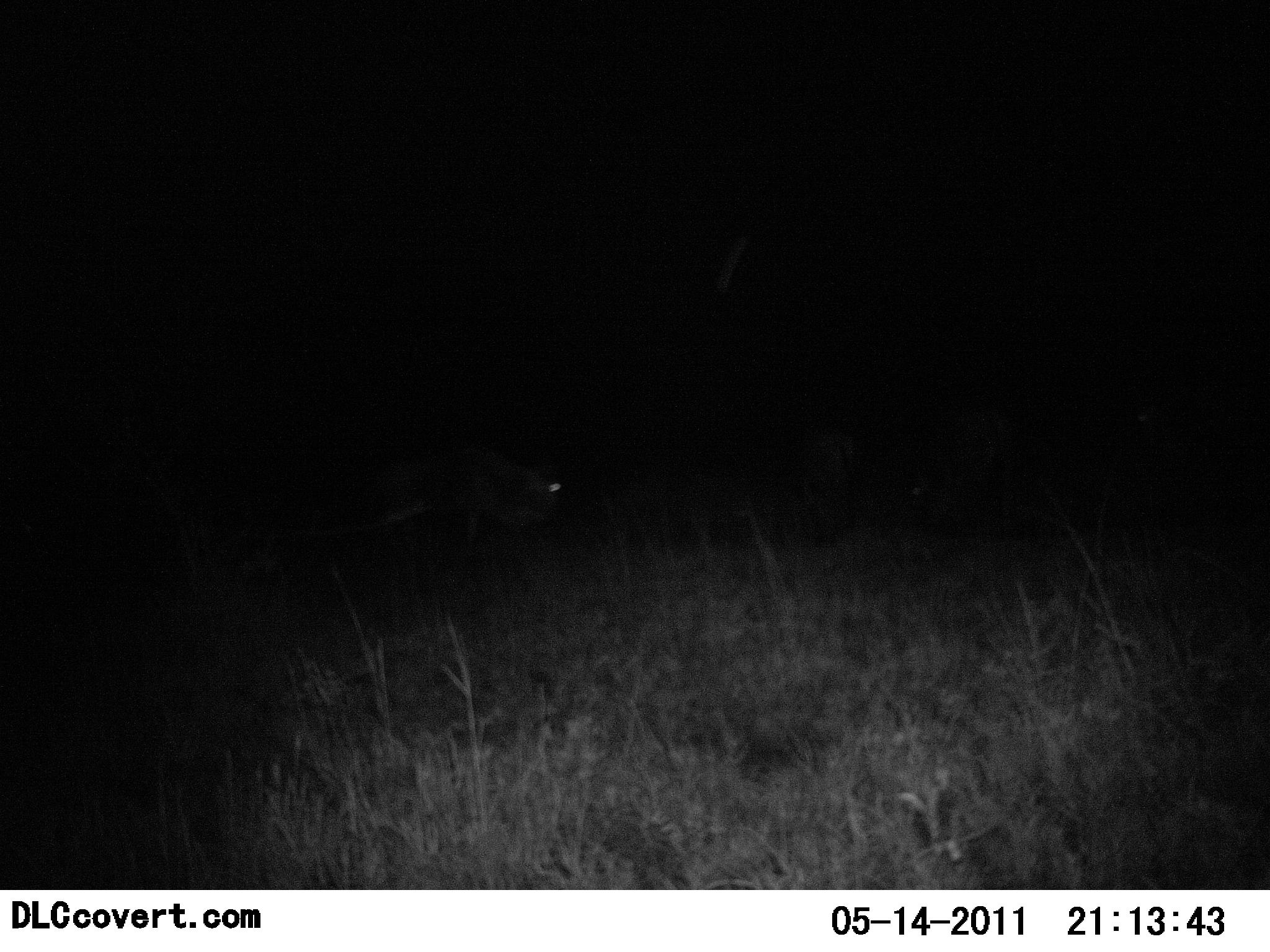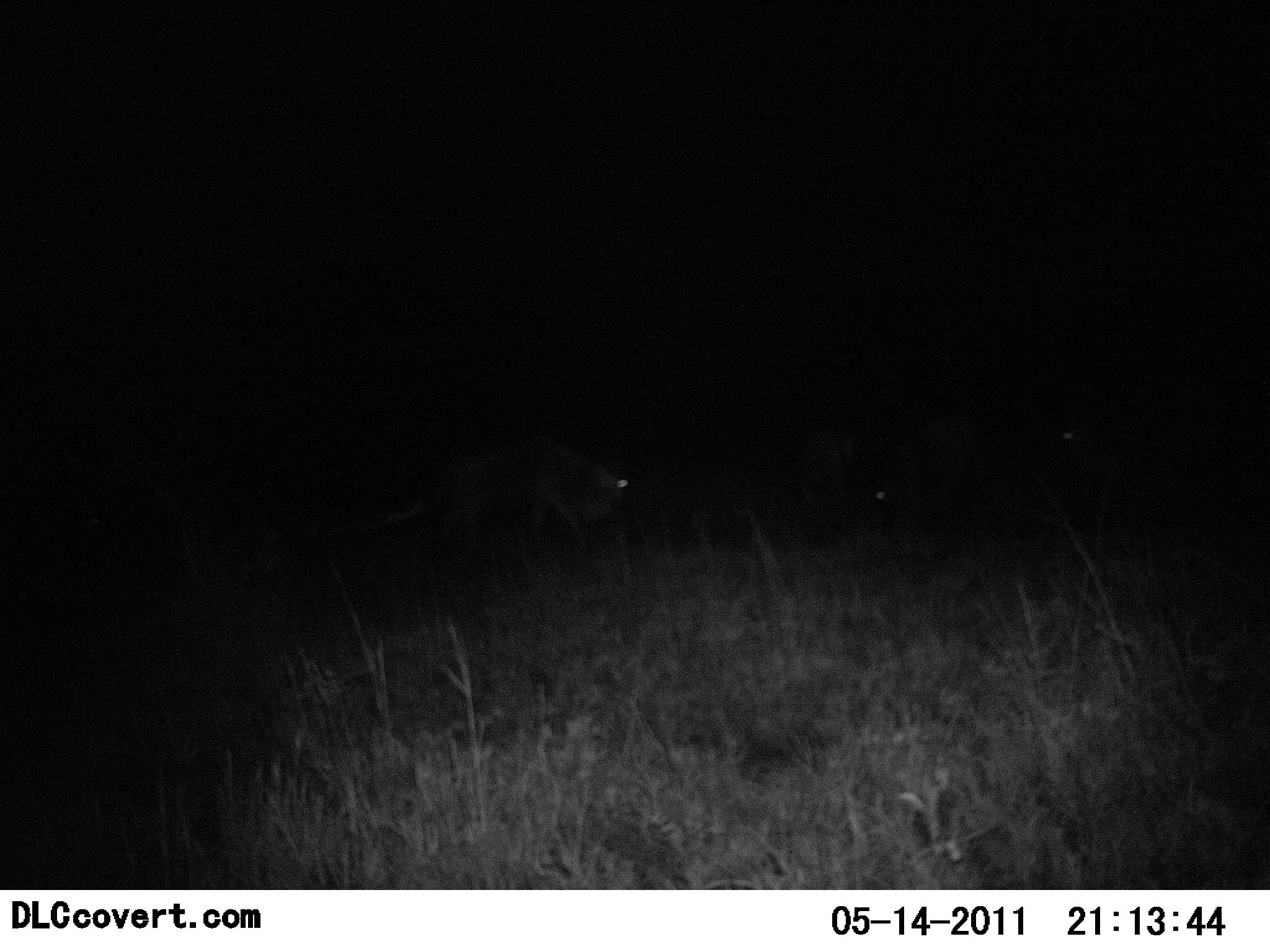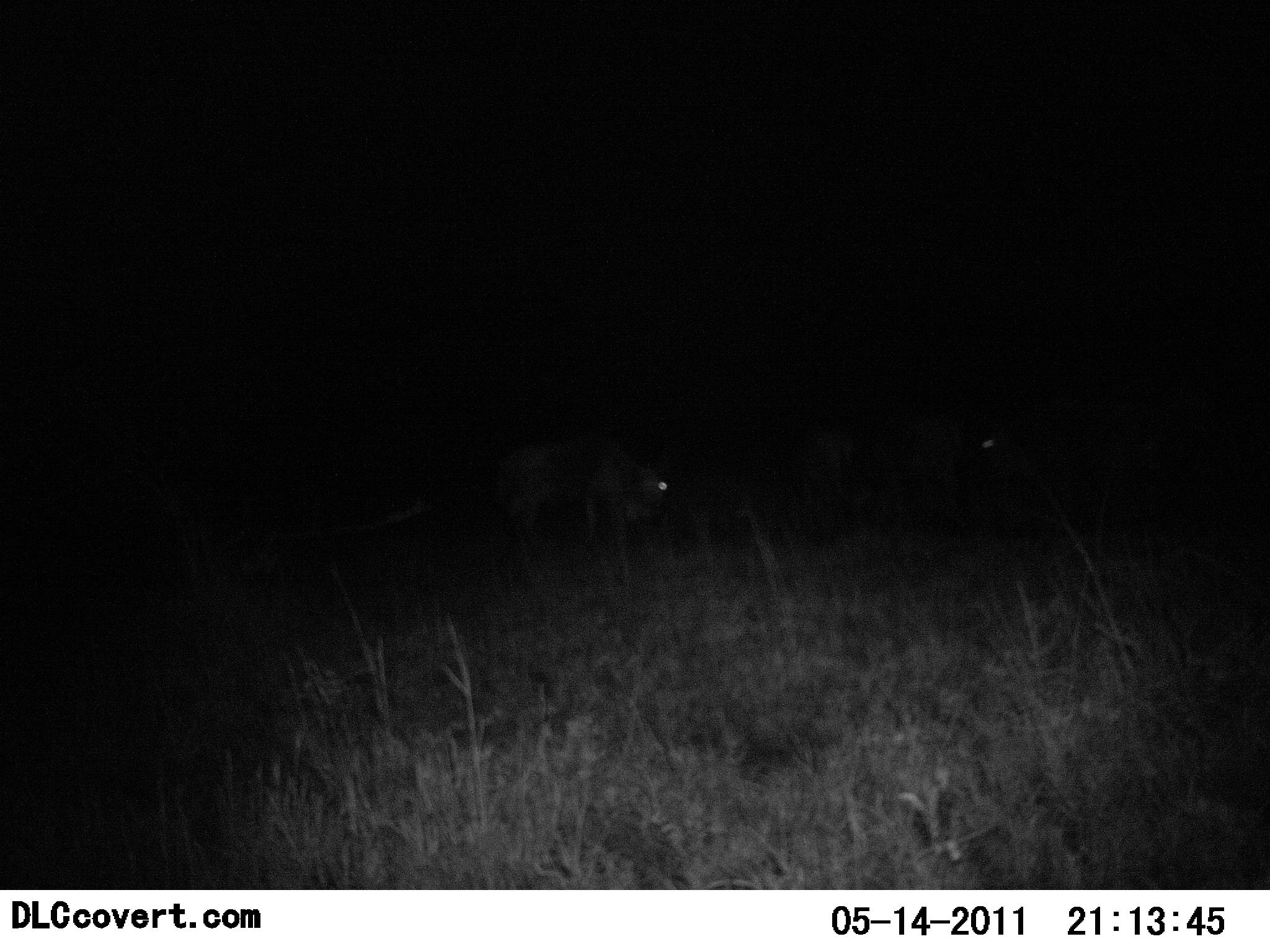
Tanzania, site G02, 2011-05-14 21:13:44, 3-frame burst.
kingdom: Animalia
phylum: Chordata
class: Mammalia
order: Artiodactyla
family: Bovidae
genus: Connochaetes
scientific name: Connochaetes taurinus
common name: blue wildebeest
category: wildebeest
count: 4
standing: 17%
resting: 0%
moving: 100%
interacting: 0%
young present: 0%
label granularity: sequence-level